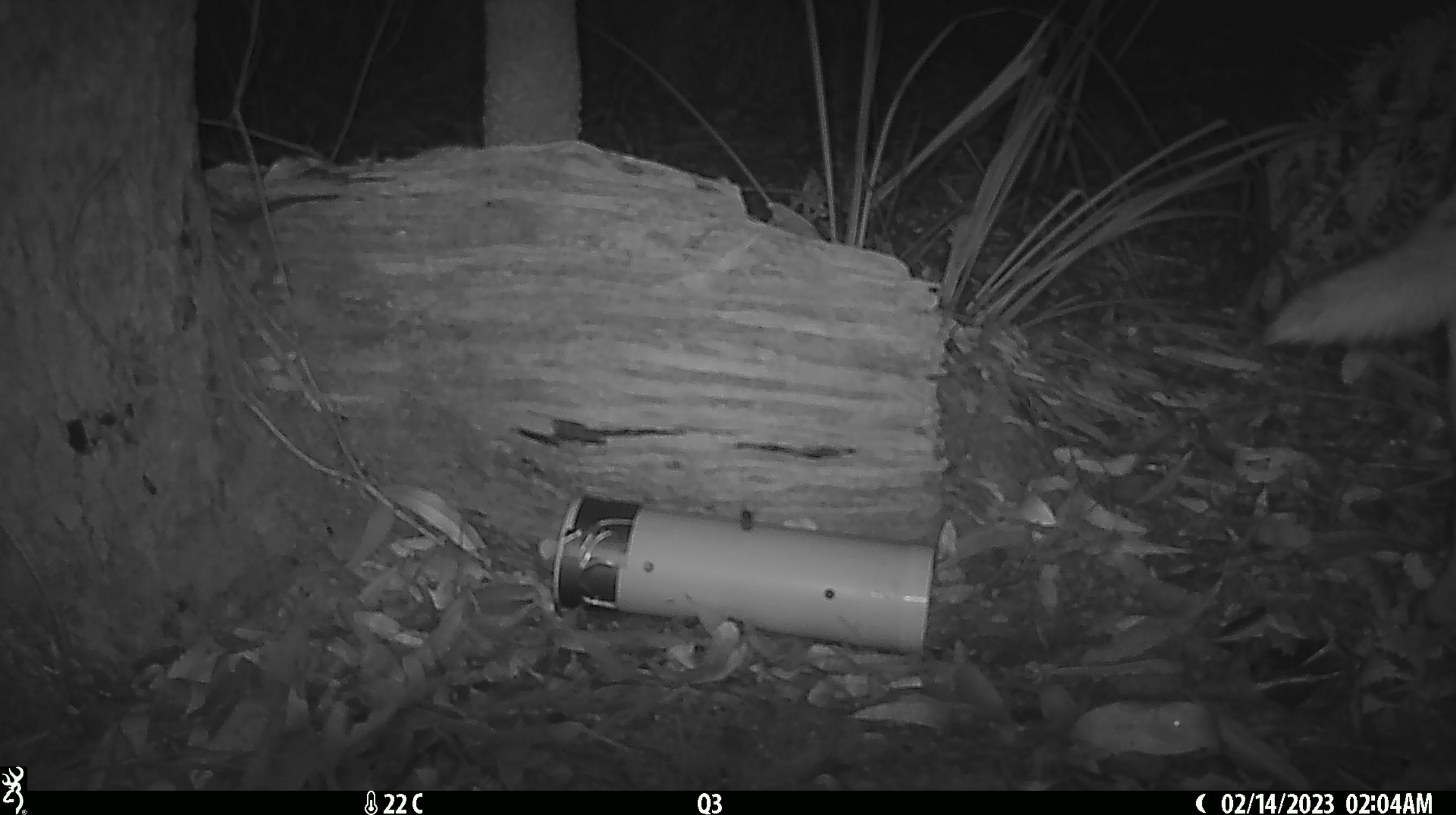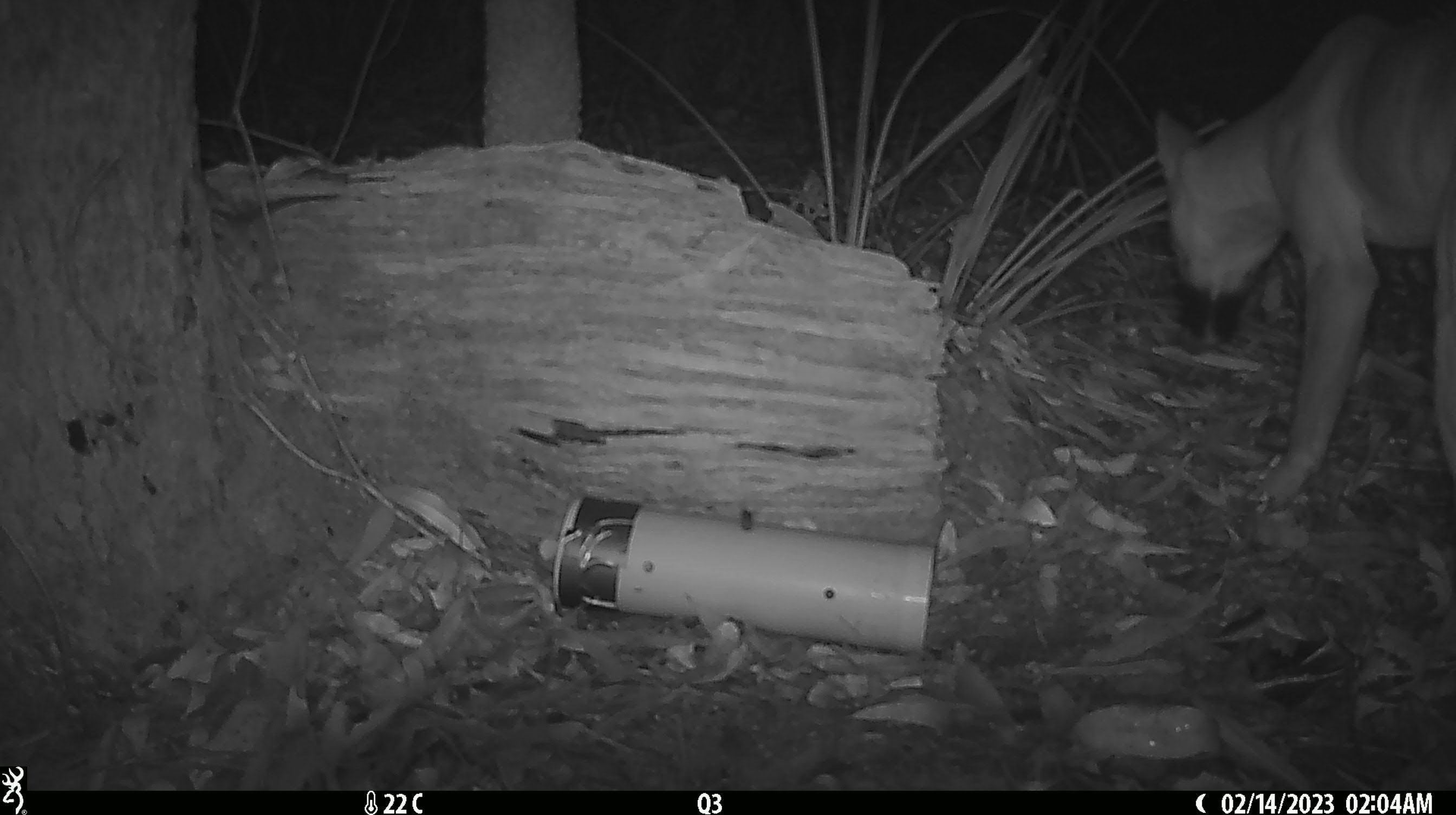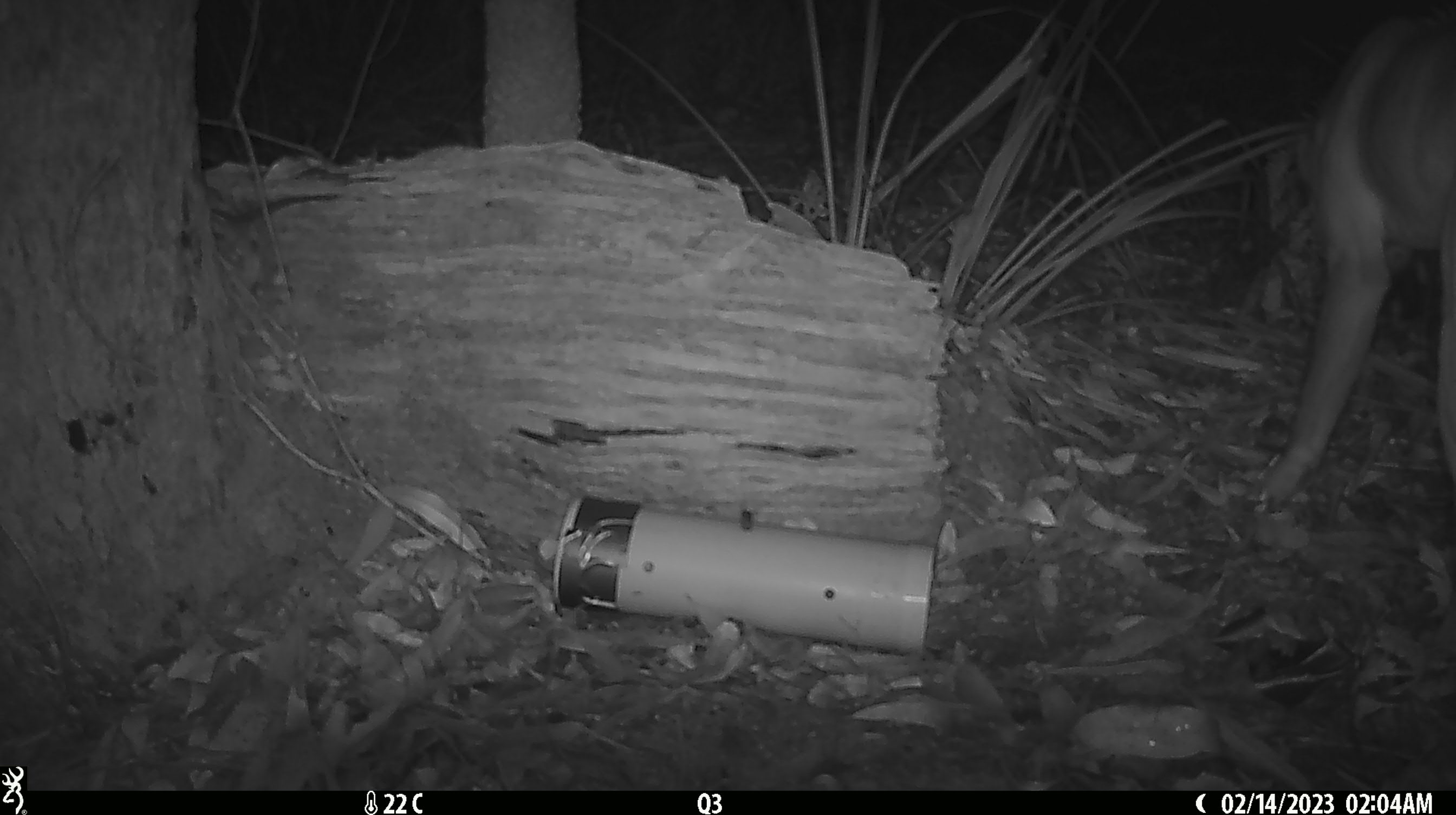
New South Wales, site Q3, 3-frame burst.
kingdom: Animalia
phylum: Chordata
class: Mammalia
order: Carnivora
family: Canidae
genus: Canis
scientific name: Canis familiaris dingo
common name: dingo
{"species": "dingo (Canis familiaris dingo)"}